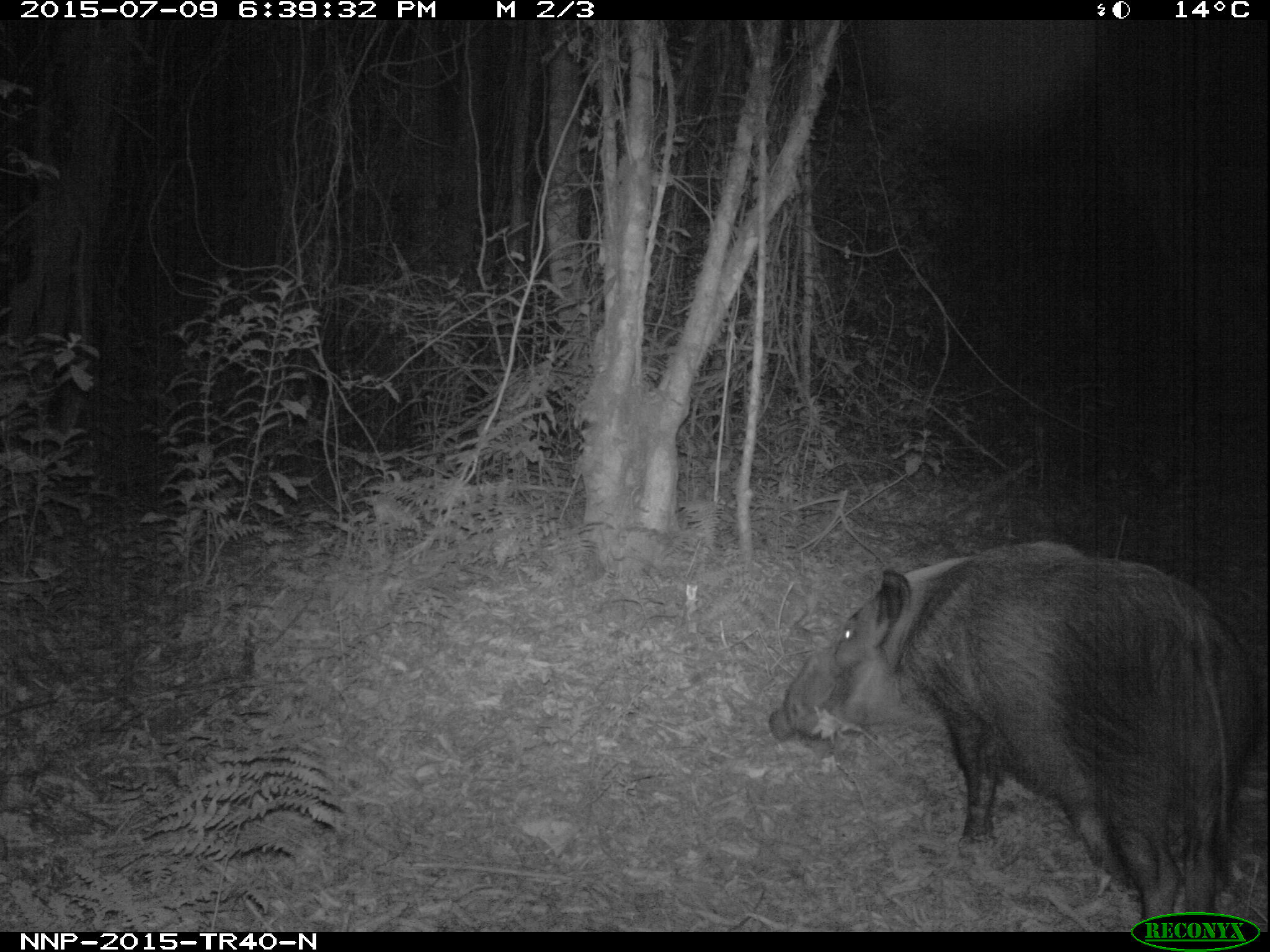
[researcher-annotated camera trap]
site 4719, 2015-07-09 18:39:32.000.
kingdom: Animalia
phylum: Chordata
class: Mammalia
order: Artiodactyla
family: Suidae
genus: Potamochoerus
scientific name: Potamochoerus larvatus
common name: bushpig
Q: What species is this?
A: Potamochoerus larvatus (bushpig).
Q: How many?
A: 1.